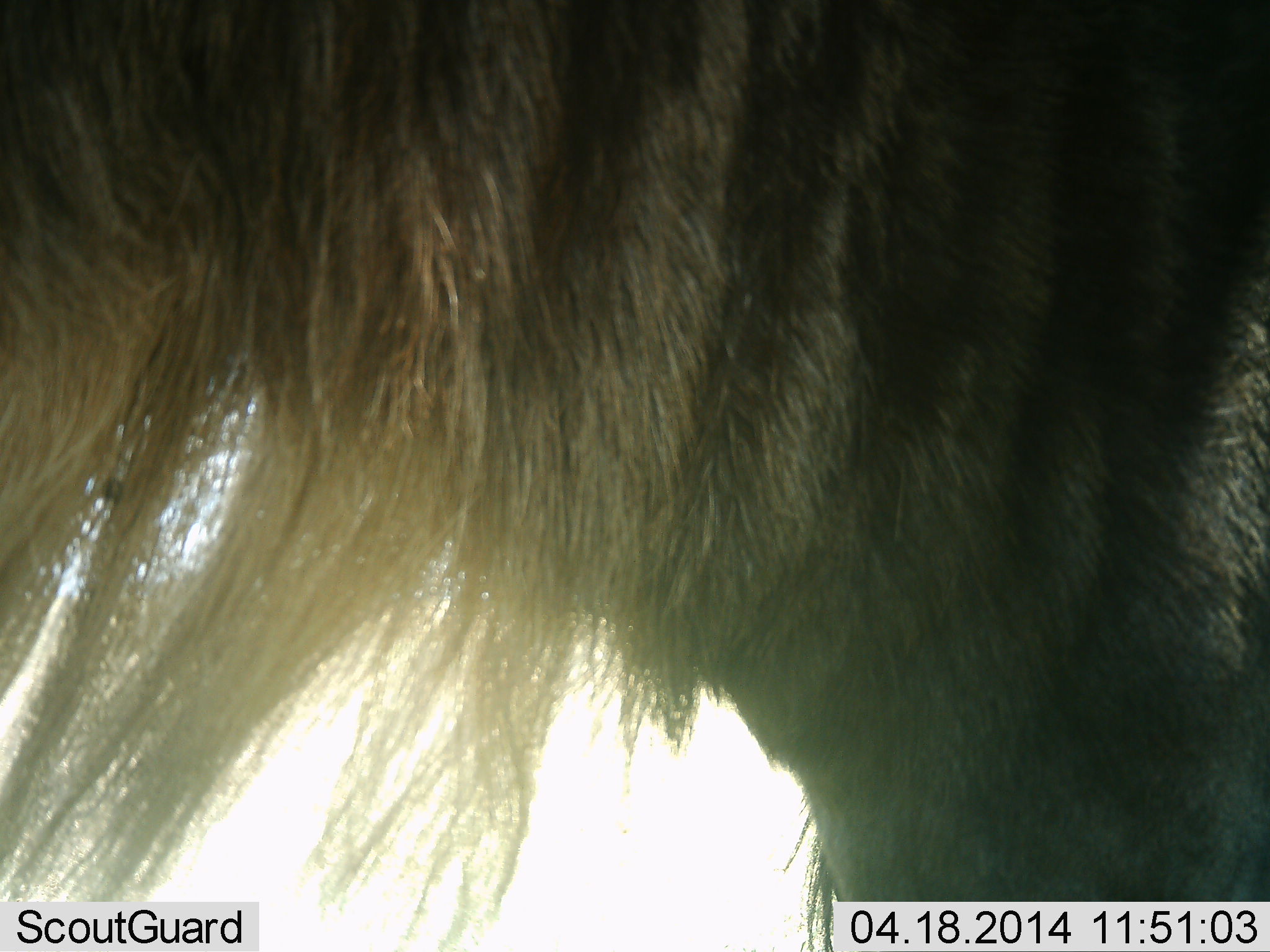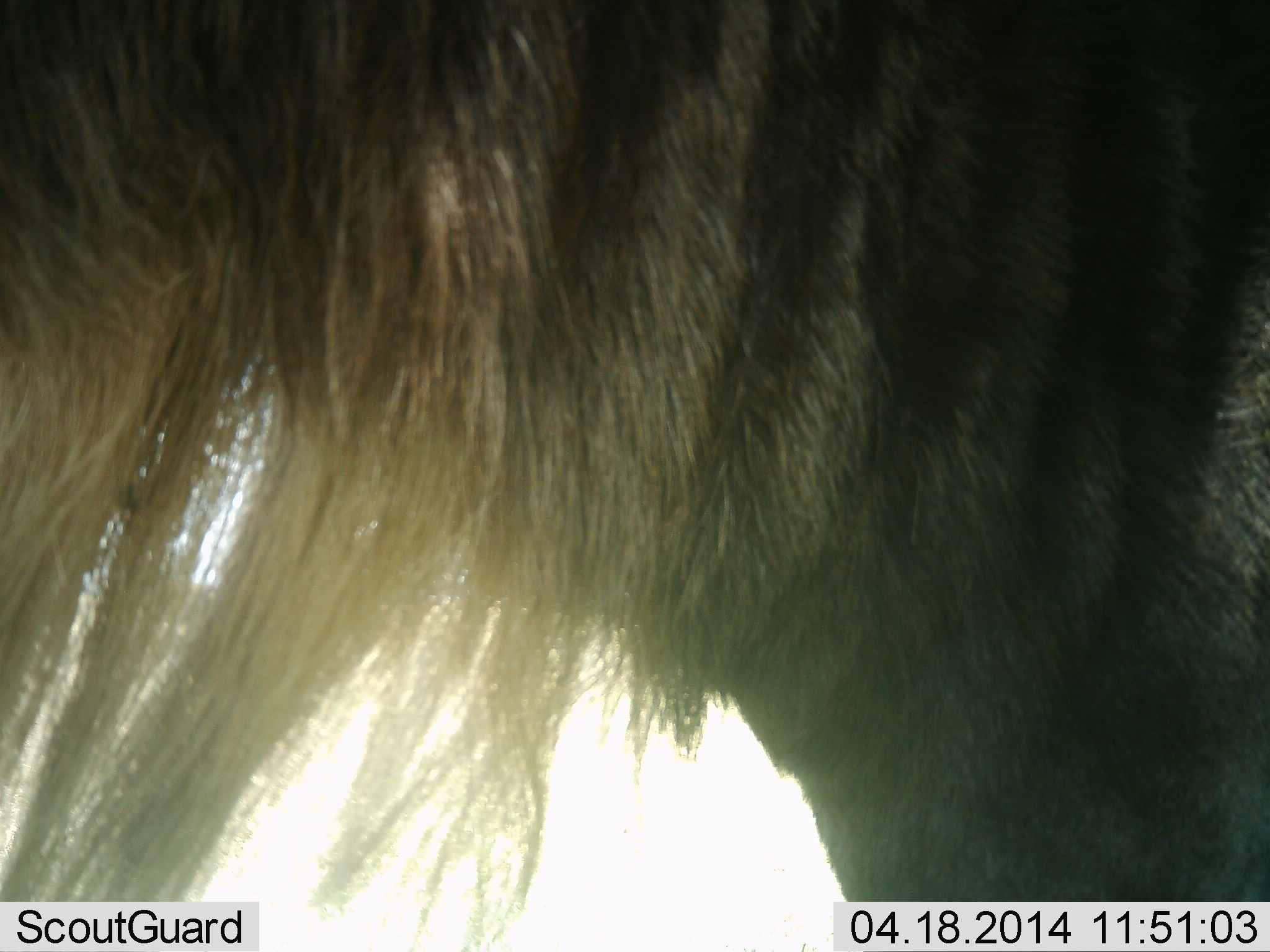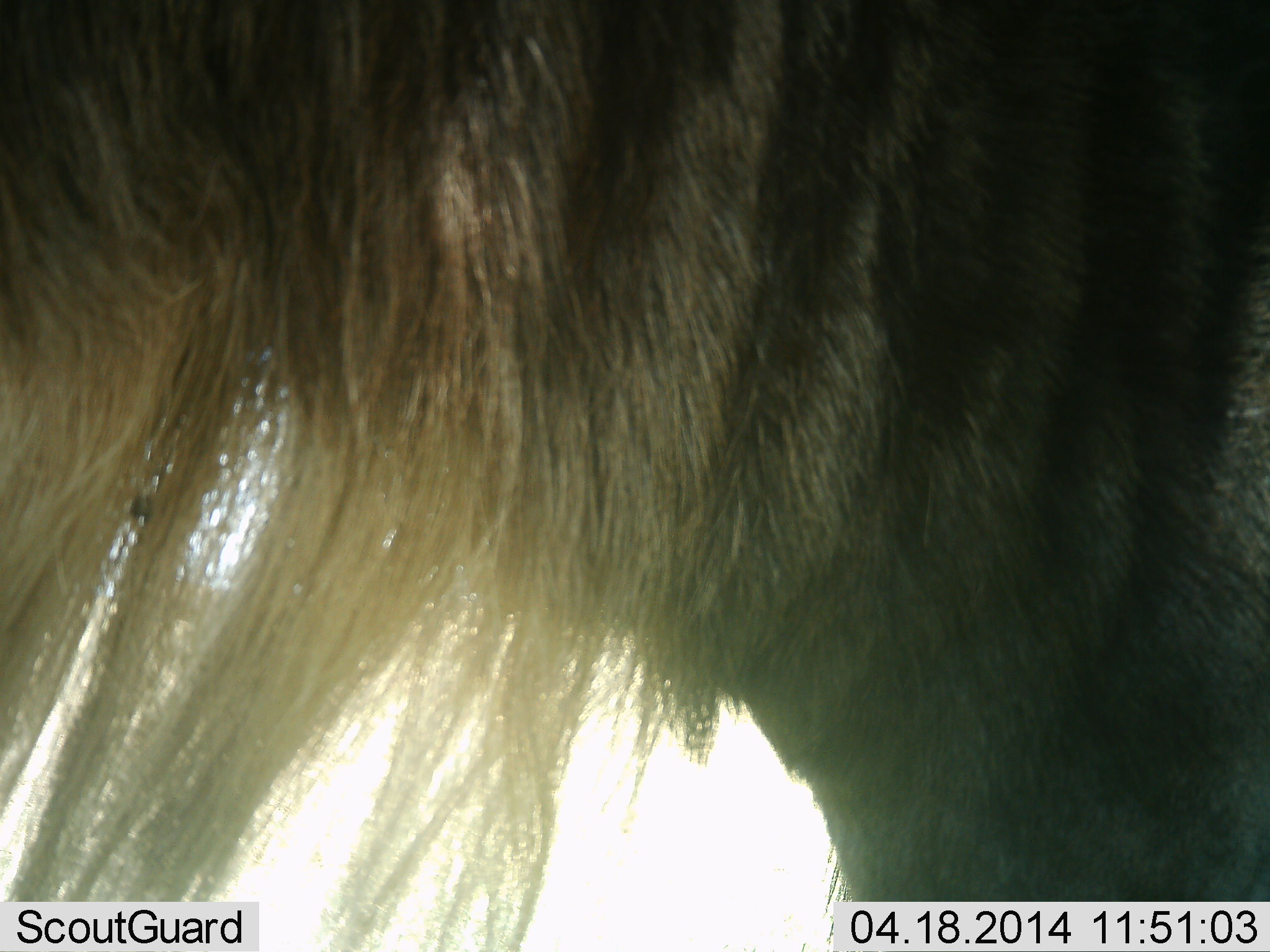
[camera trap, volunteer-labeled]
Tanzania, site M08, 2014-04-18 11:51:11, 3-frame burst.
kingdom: Animalia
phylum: Chordata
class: Mammalia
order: Artiodactyla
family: Bovidae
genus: Connochaetes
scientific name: Connochaetes taurinus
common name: blue wildebeest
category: wildebeest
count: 1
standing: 100%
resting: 0%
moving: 0%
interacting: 0%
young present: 0%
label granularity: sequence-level